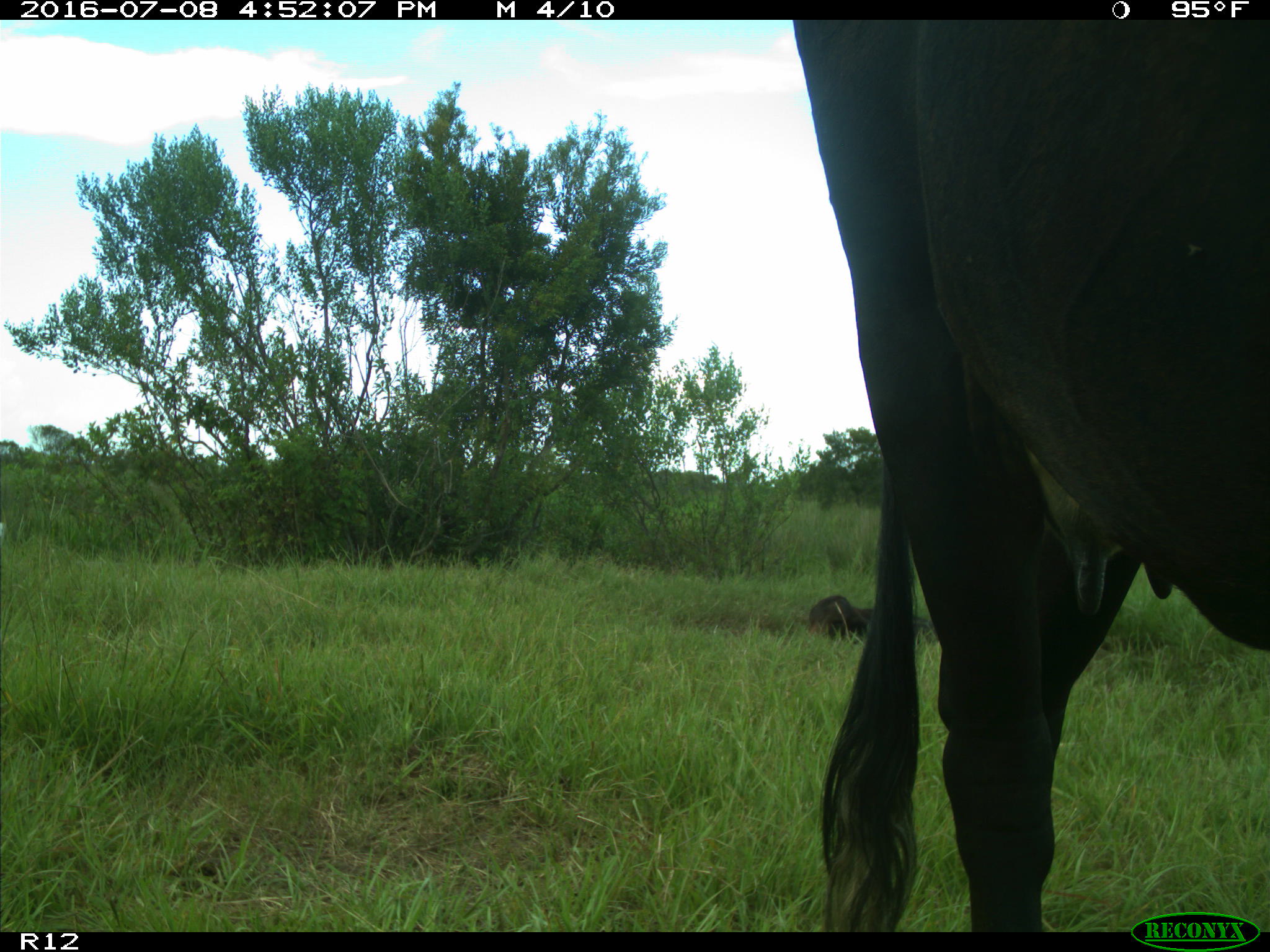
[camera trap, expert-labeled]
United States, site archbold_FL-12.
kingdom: Animalia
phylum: Chordata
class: Mammalia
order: Artiodactyla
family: Bovidae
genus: Bos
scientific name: Bos taurus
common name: domestic cow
Bos taurus (domestic cow).